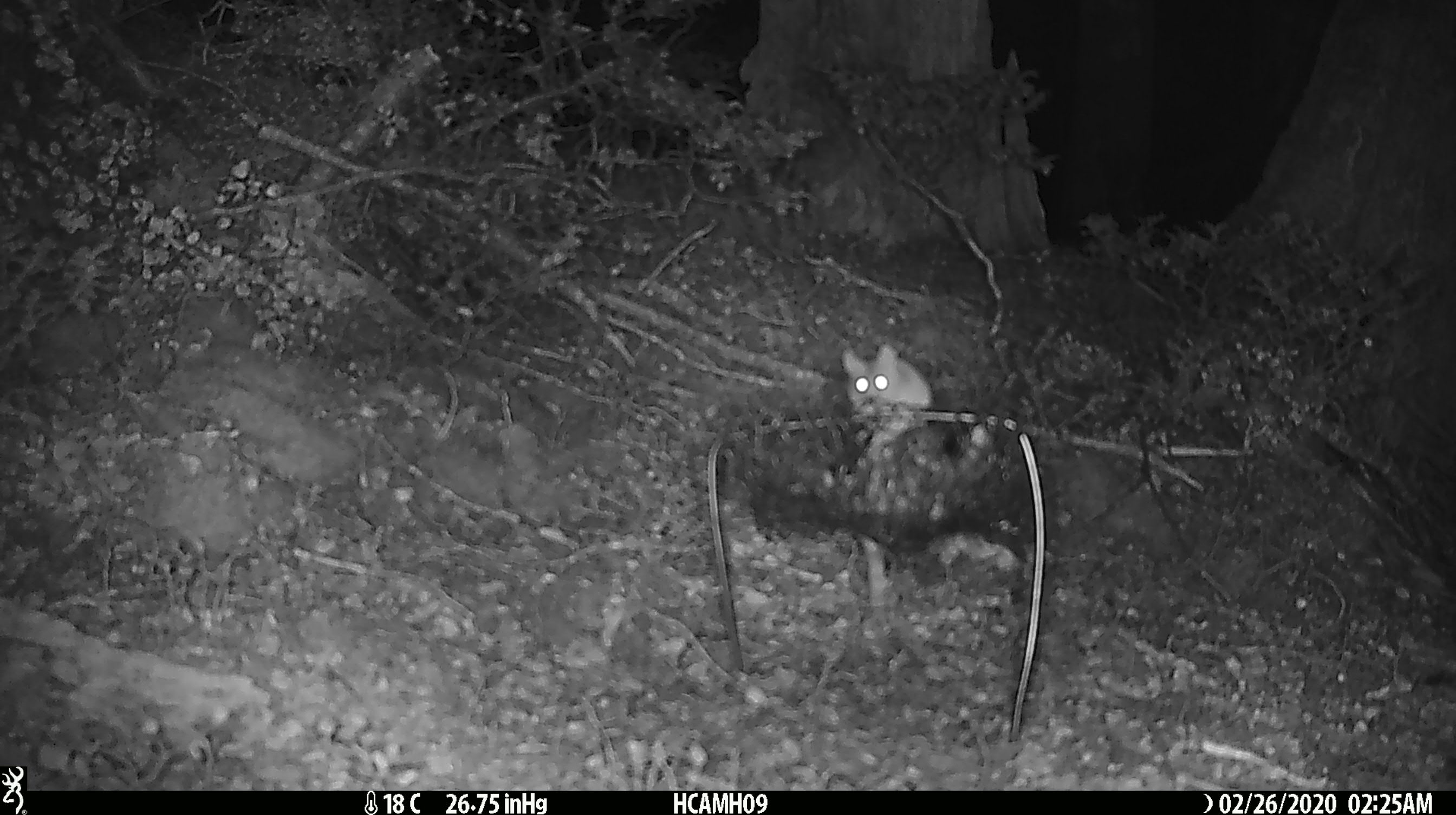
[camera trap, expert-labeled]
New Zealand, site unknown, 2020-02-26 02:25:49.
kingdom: Animalia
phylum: Chordata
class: Mammalia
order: Rodentia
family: Muridae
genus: Mus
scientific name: Mus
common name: mouse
Mouse (Mus).